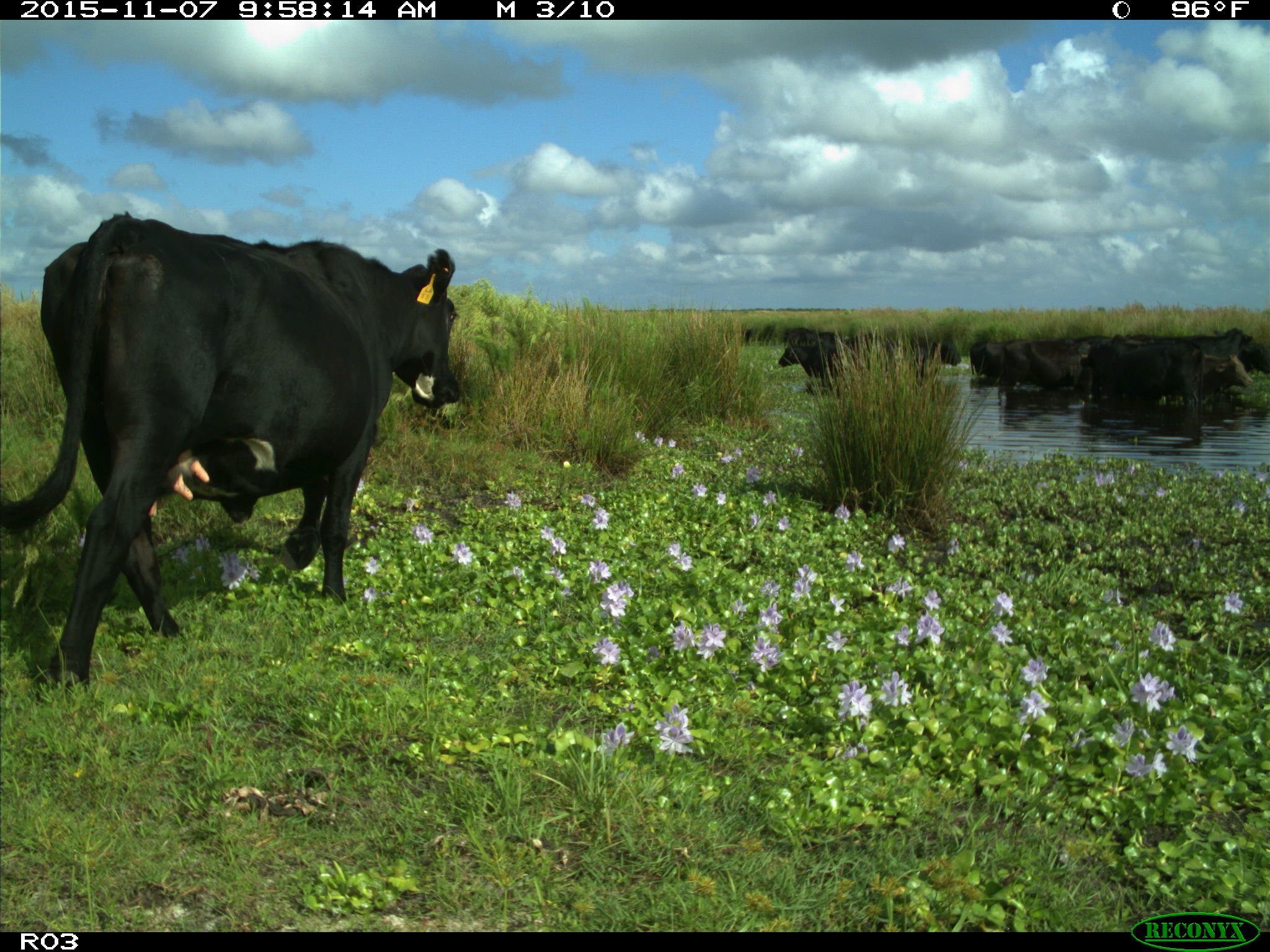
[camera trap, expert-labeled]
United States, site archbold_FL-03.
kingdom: Animalia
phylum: Chordata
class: Mammalia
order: Artiodactyla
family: Bovidae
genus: Bos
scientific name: Bos taurus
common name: domestic cow